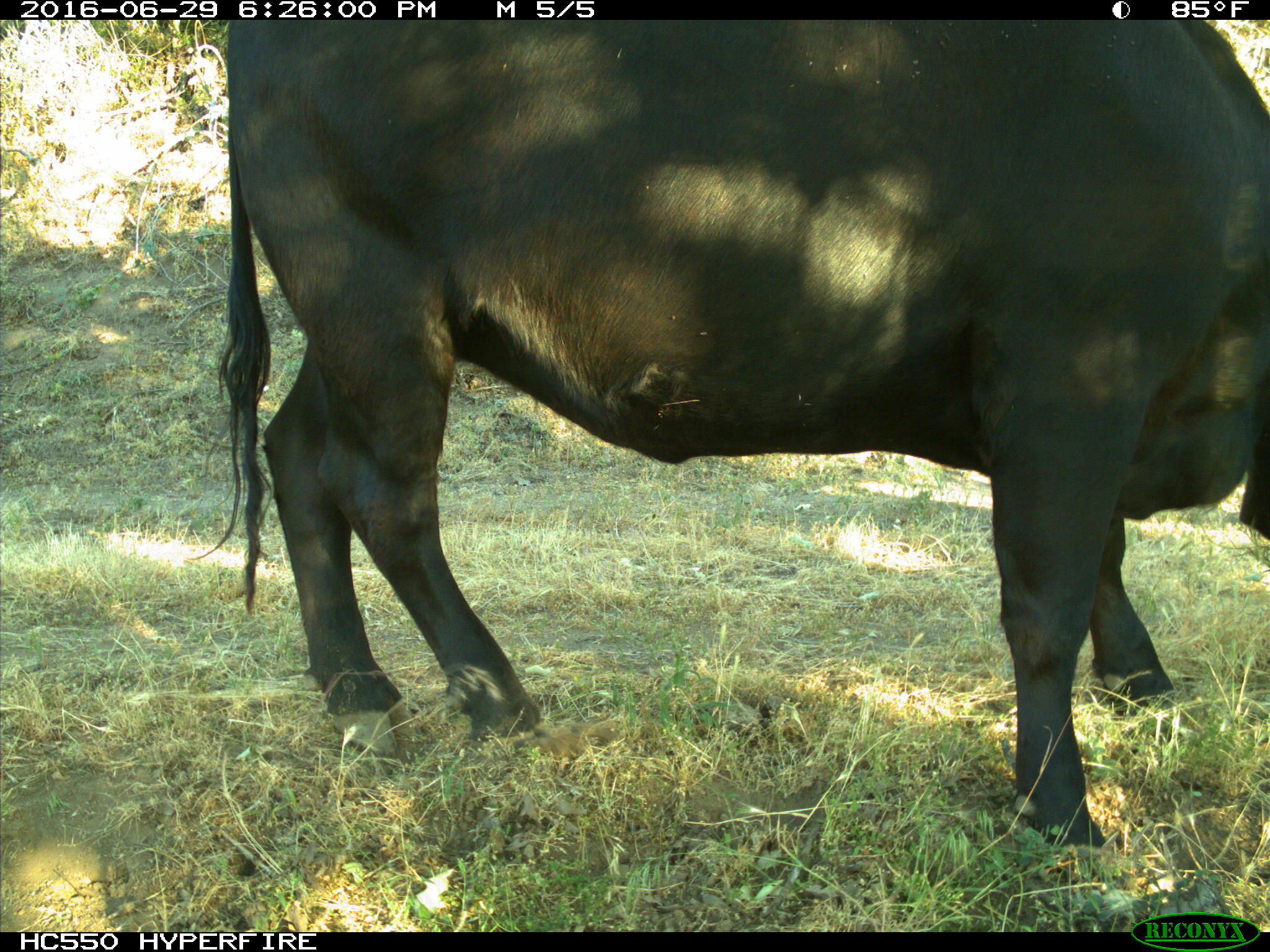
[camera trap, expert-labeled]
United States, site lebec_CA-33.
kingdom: Animalia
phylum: Chordata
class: Mammalia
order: Artiodactyla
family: Bovidae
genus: Bos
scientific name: Bos taurus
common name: domestic cow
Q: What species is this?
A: Bos taurus (domestic cow).